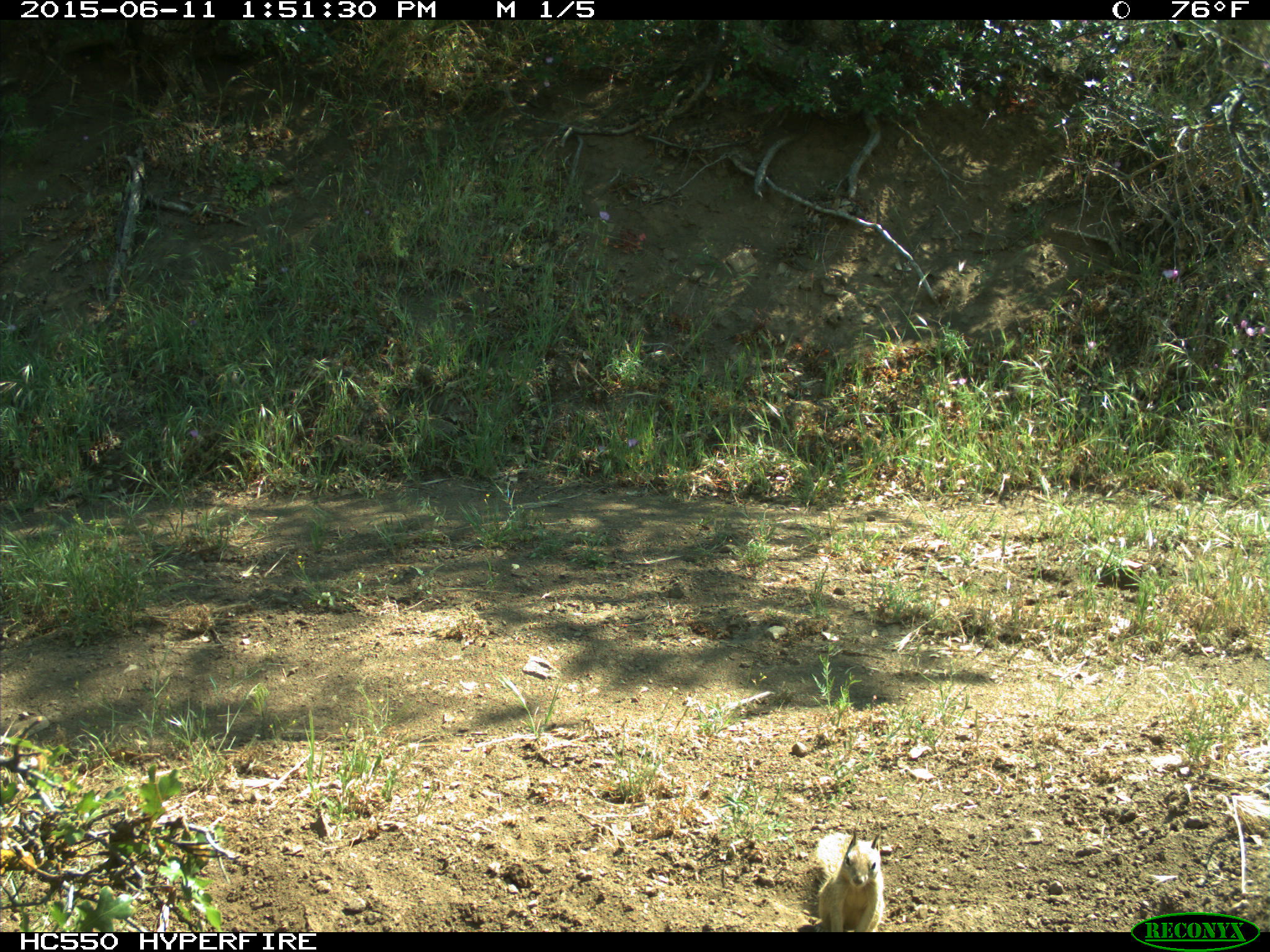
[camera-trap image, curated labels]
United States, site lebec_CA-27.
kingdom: Animalia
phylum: Chordata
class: Mammalia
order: Rodentia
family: Sciuridae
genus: Otospermophilus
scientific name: Otospermophilus beecheyi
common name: california ground squirrel